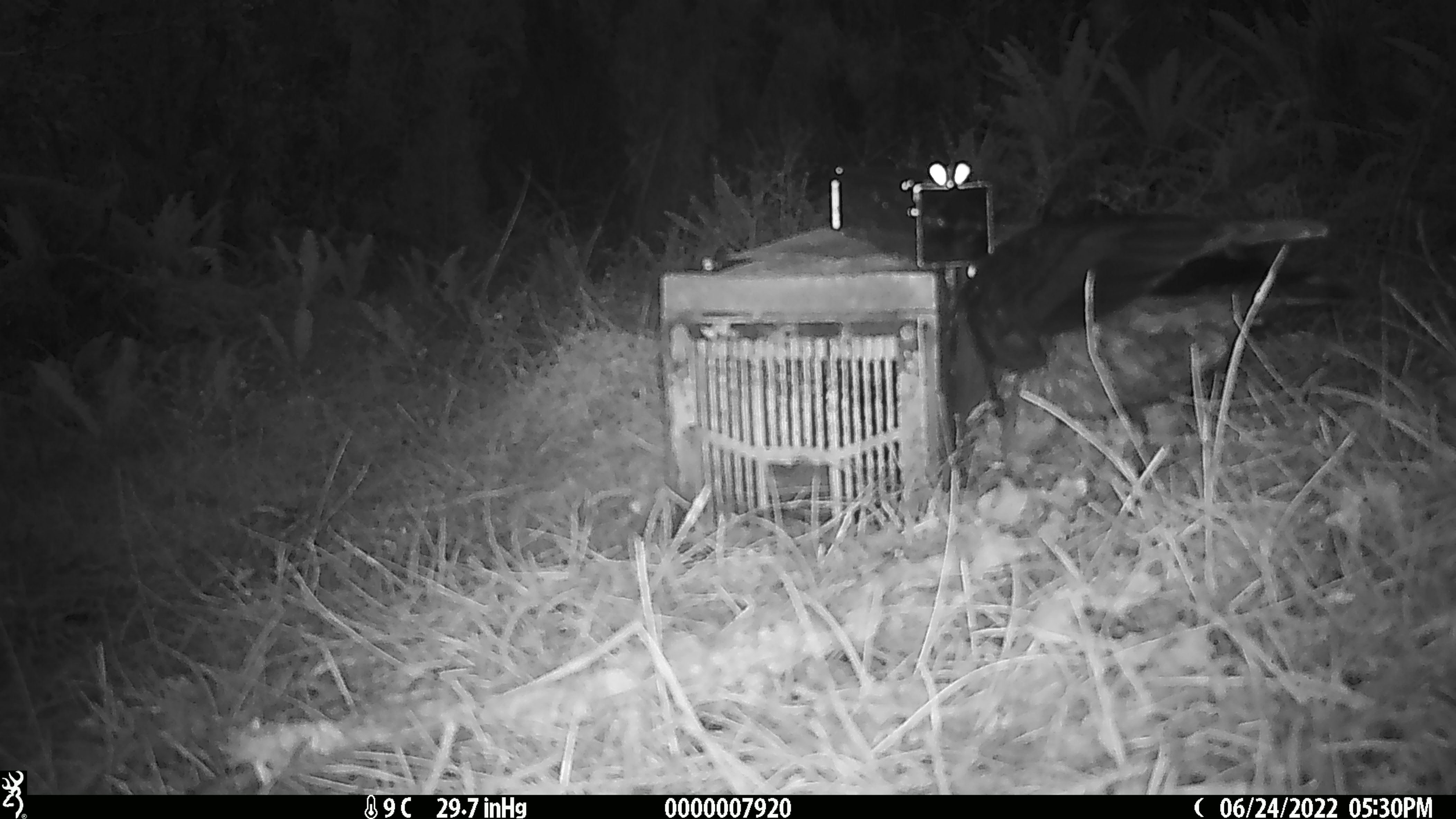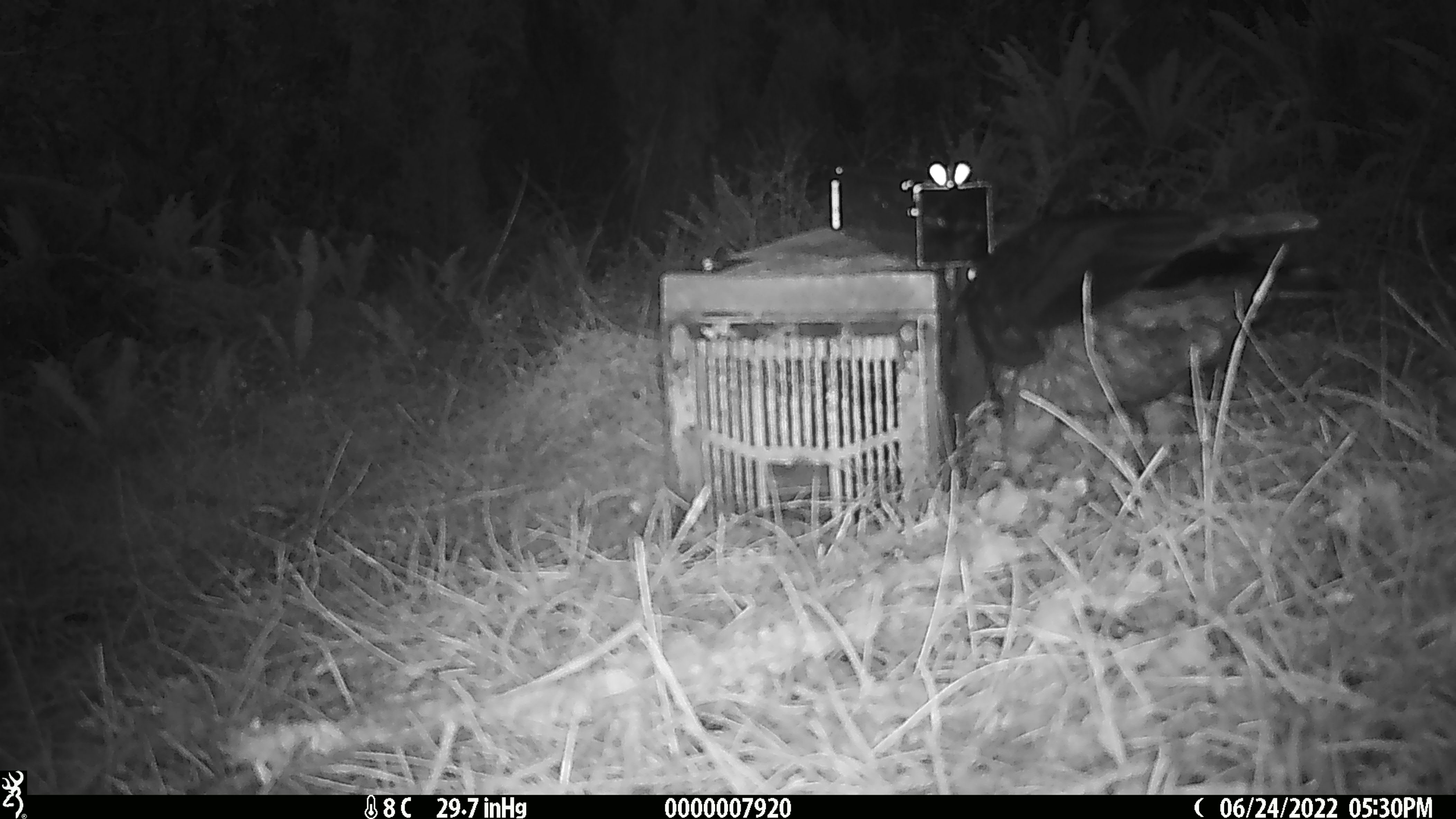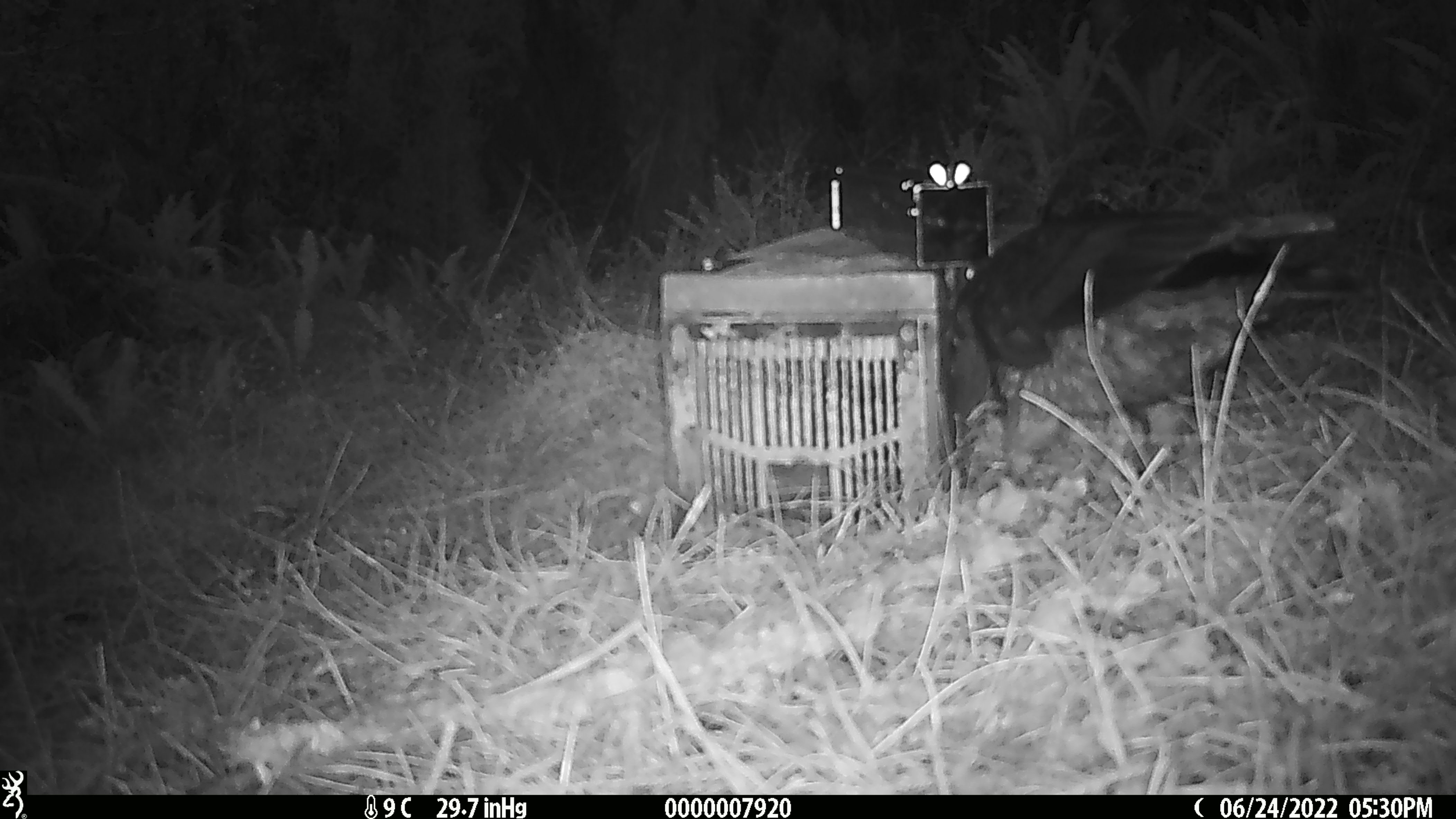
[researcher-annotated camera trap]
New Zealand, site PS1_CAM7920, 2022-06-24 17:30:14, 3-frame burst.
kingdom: Animalia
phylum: Chordata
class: Aves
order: Psittaciformes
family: Strigopidae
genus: Nestor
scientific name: Nestor notabilis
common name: kea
Kea (Nestor notabilis).